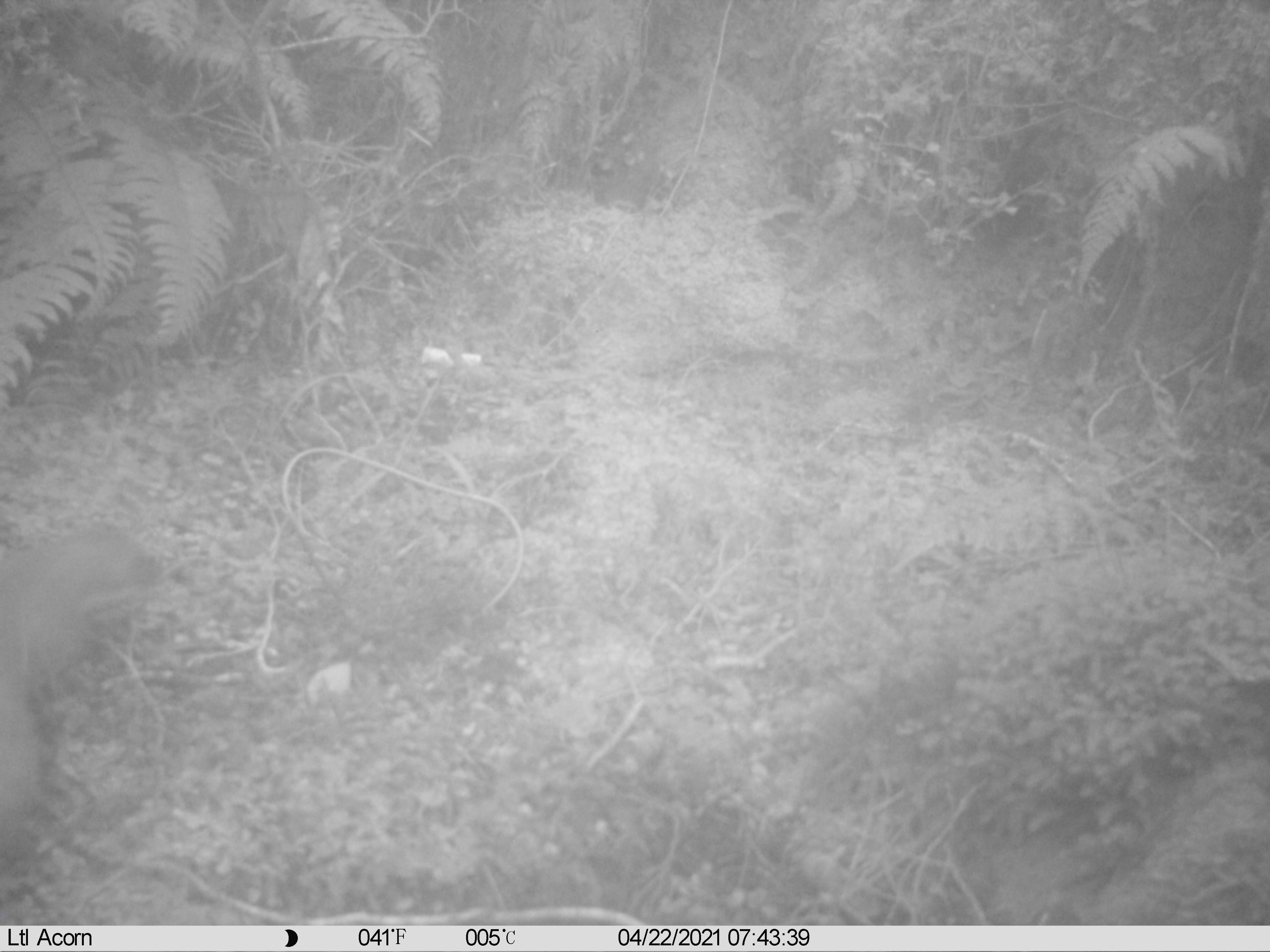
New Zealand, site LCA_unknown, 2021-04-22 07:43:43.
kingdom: Animalia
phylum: Chordata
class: Mammalia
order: Carnivora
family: Mustelidae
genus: Mustela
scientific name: Mustela erminea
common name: stoat